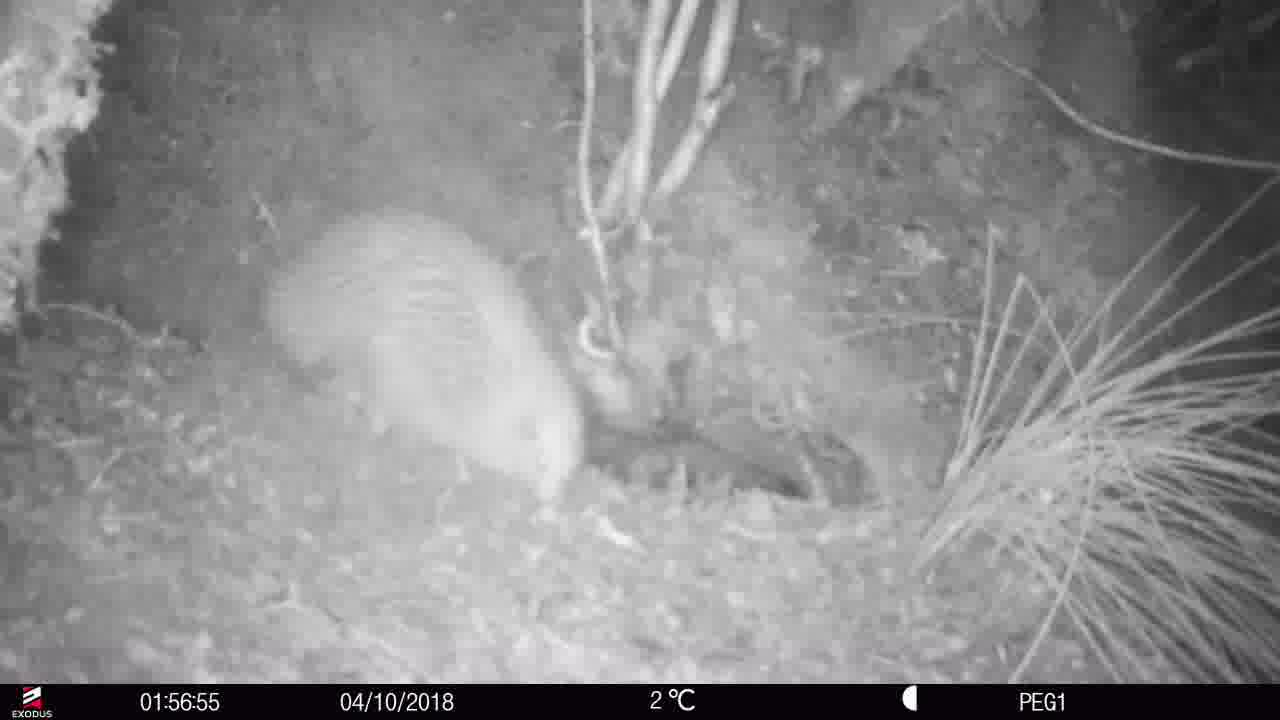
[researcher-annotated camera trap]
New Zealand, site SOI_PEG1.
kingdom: Animalia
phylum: Chordata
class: Aves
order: Apterygiformes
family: Apterygidae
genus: Apteryx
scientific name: Apteryx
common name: kiwi